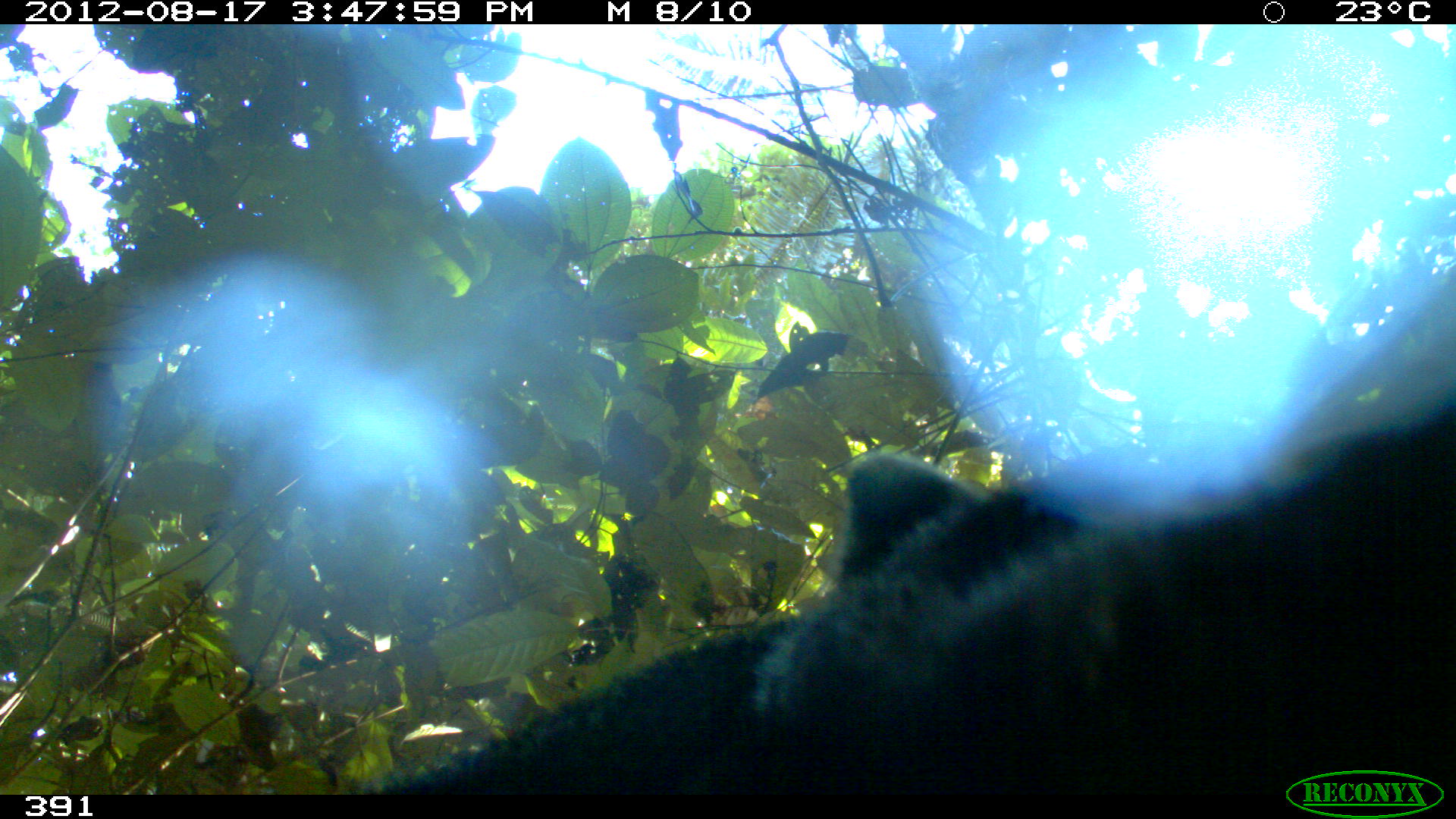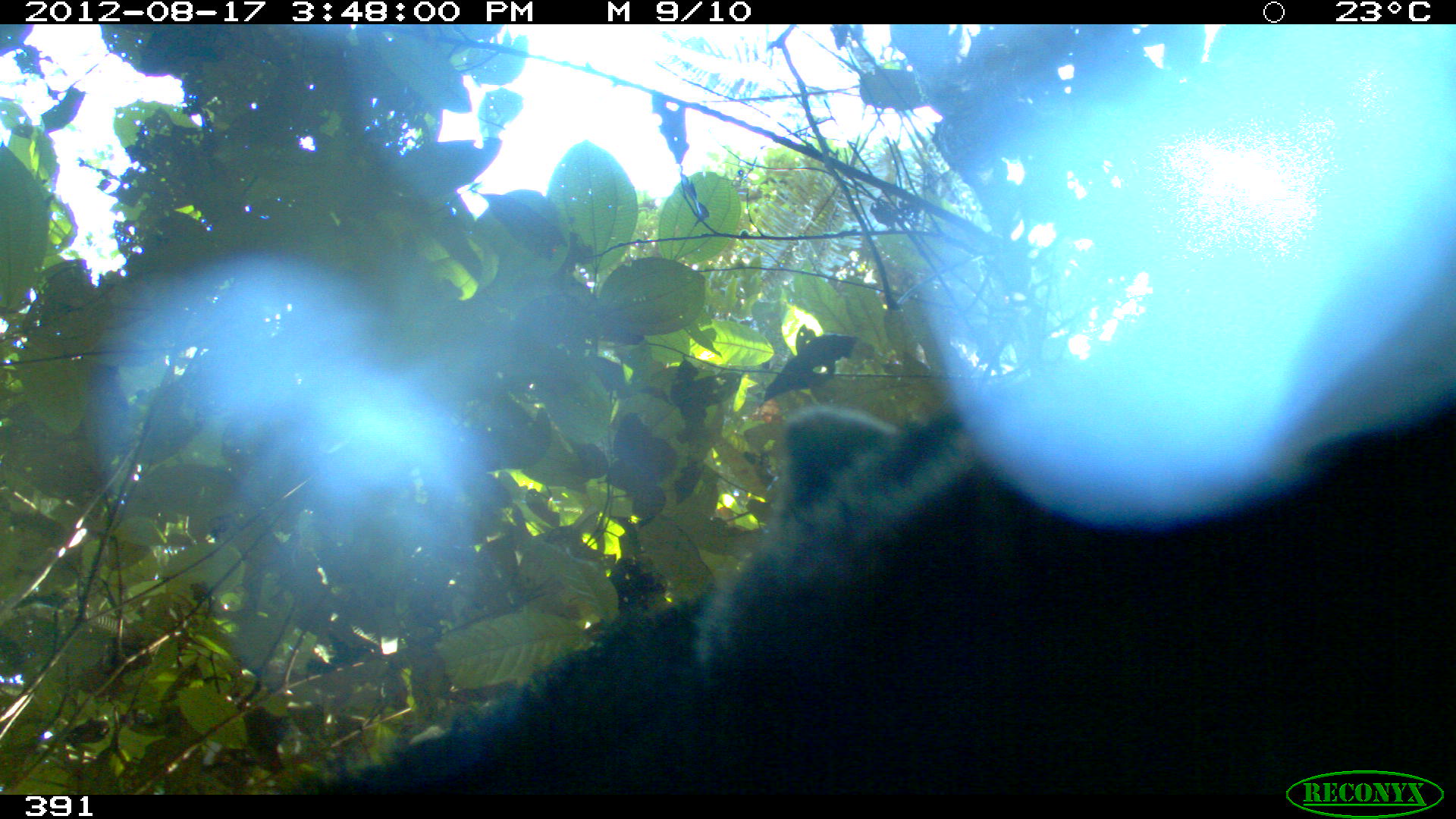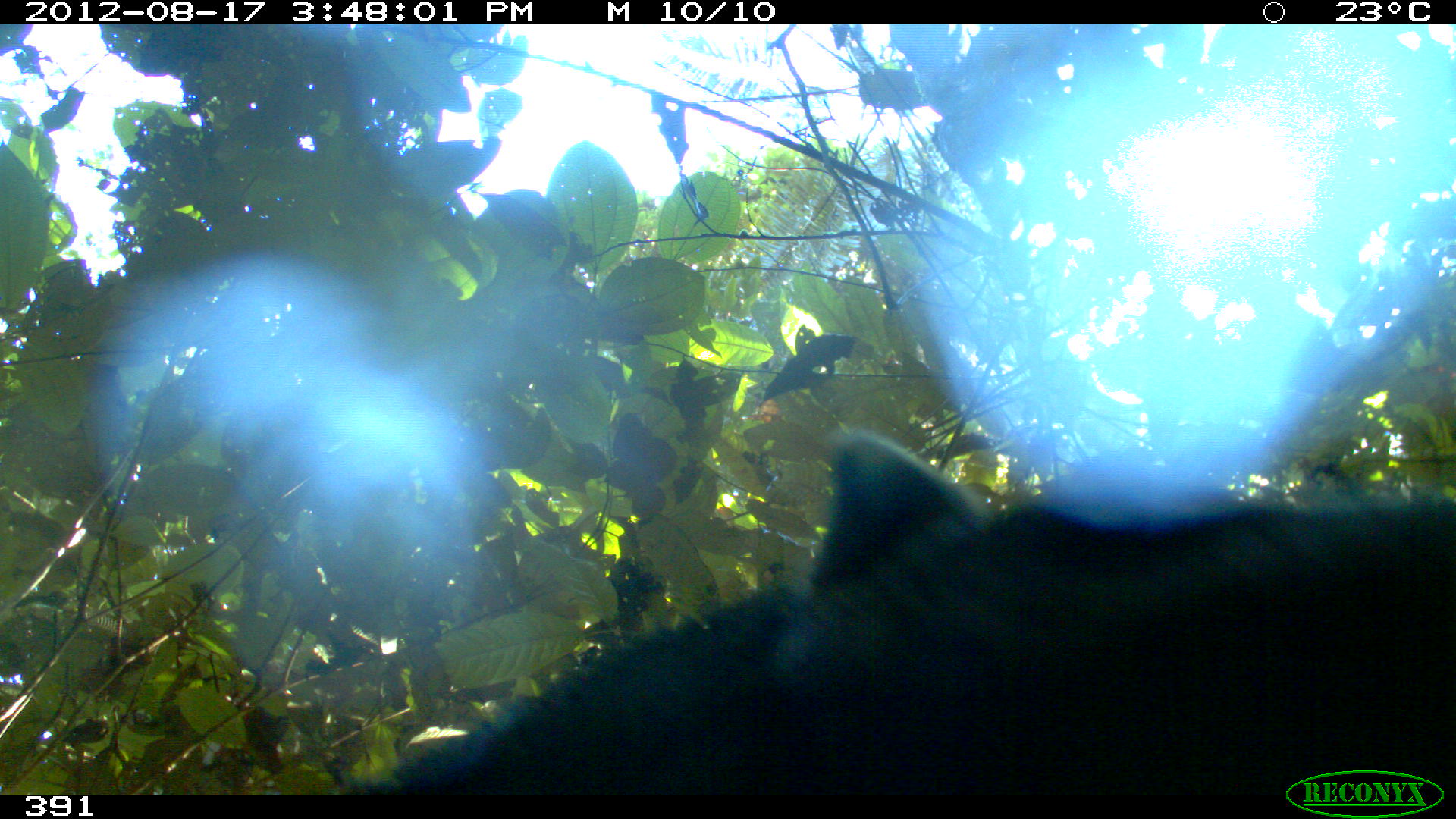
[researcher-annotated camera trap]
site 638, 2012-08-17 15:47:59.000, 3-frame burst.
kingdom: Animalia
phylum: Chordata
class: Mammalia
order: Pilosa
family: Myrmecophagidae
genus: Myrmecophaga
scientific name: Myrmecophaga tridactyla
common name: giant anteater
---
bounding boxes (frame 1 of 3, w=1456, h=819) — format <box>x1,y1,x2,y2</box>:
myrmecophaga tridactyla: <box>366,404,1454,793</box>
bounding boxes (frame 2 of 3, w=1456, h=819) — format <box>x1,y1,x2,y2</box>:
myrmecophaga tridactyla: <box>288,180,1456,795</box>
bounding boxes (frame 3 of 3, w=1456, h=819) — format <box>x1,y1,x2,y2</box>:
myrmecophaga tridactyla: <box>332,430,1456,794</box>